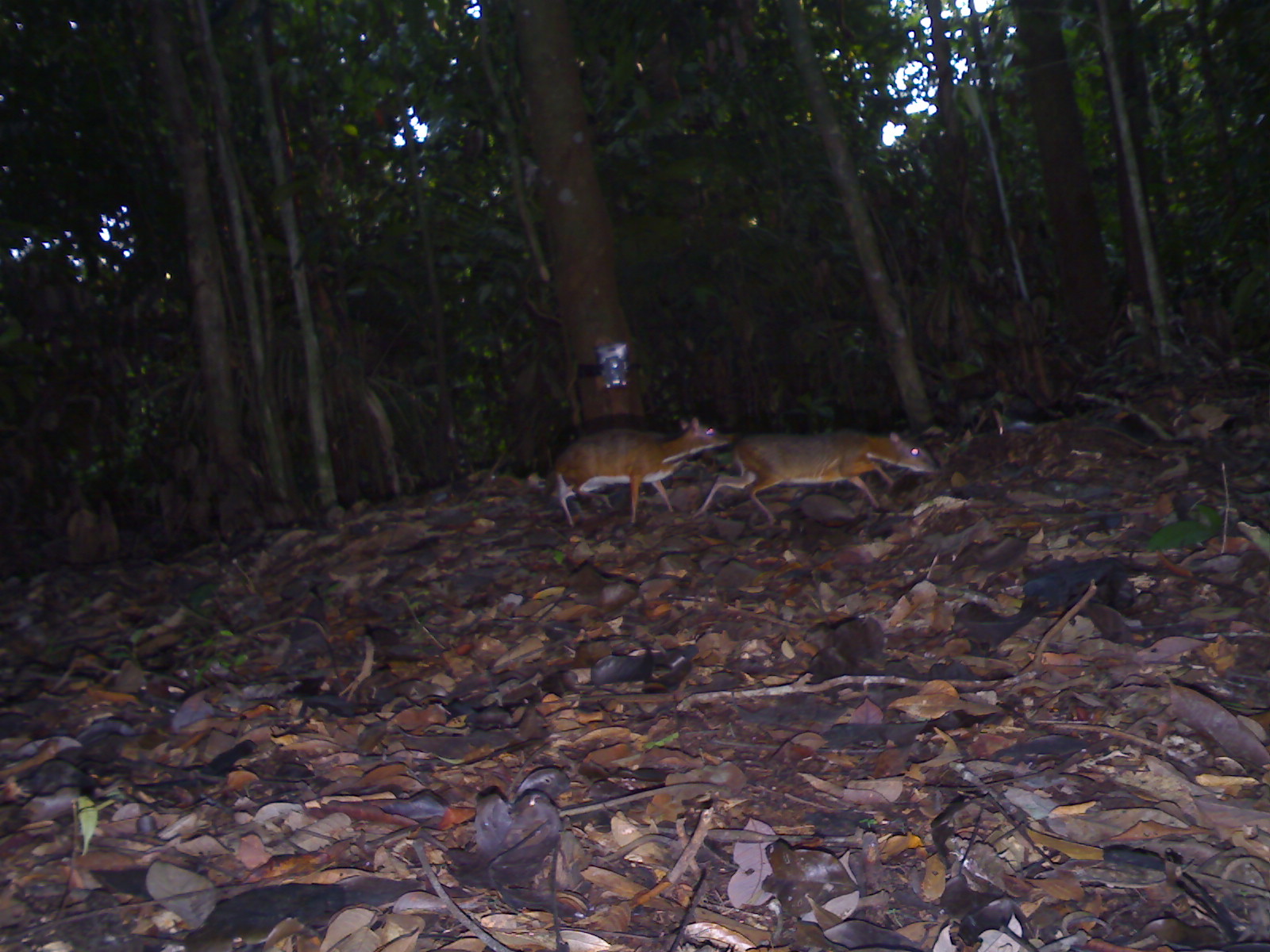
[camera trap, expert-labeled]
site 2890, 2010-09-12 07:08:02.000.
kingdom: Animalia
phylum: Chordata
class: Mammalia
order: Artiodactyla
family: Tragulidae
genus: Tragulus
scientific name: Tragulus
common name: mouse-deer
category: tragulus sp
Tragulus sp (mouse-deer) (Tragulus), count 2.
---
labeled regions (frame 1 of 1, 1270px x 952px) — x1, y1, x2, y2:
tragulus sp: 690, 428, 943, 525; 551, 415, 735, 526